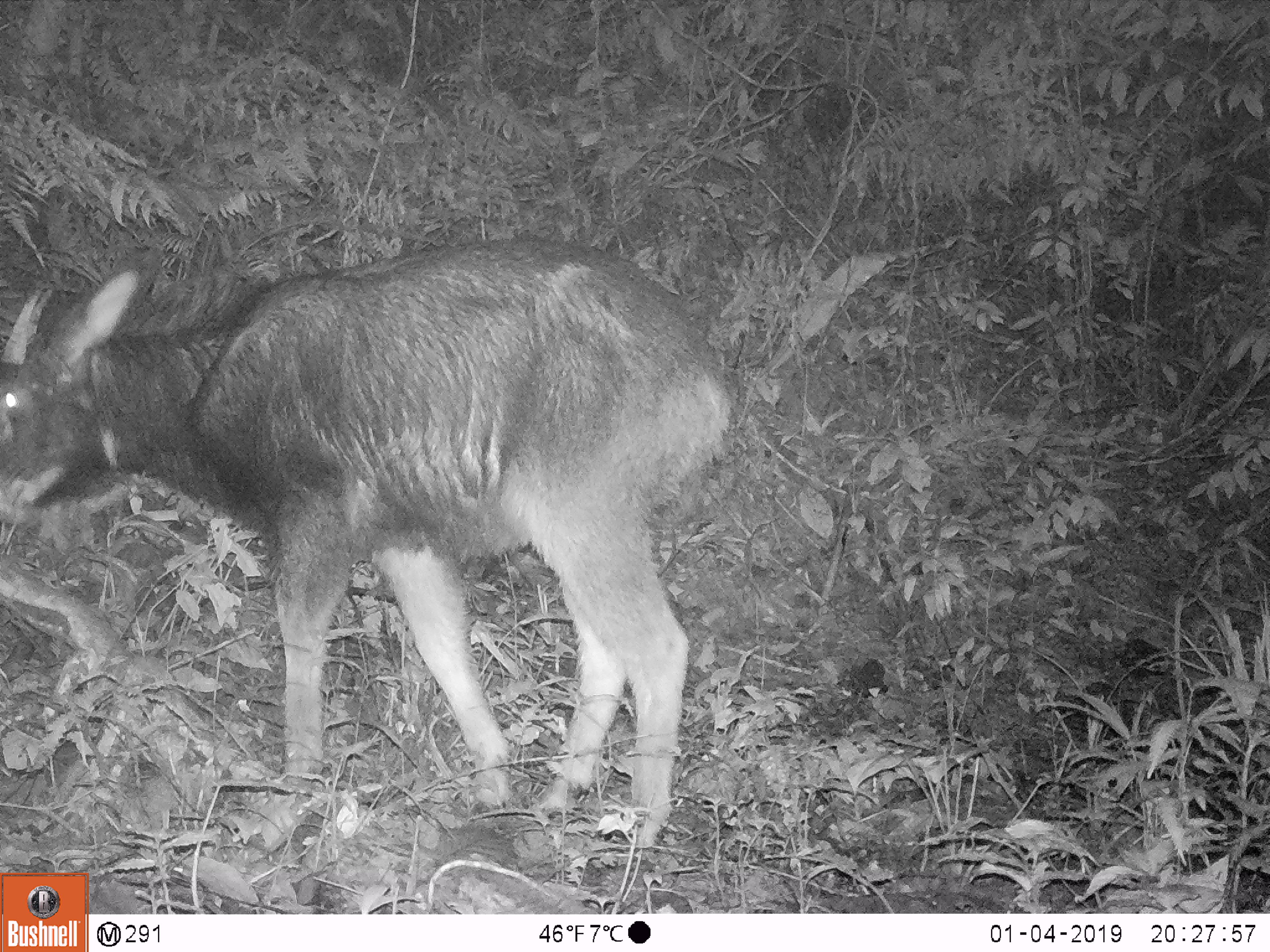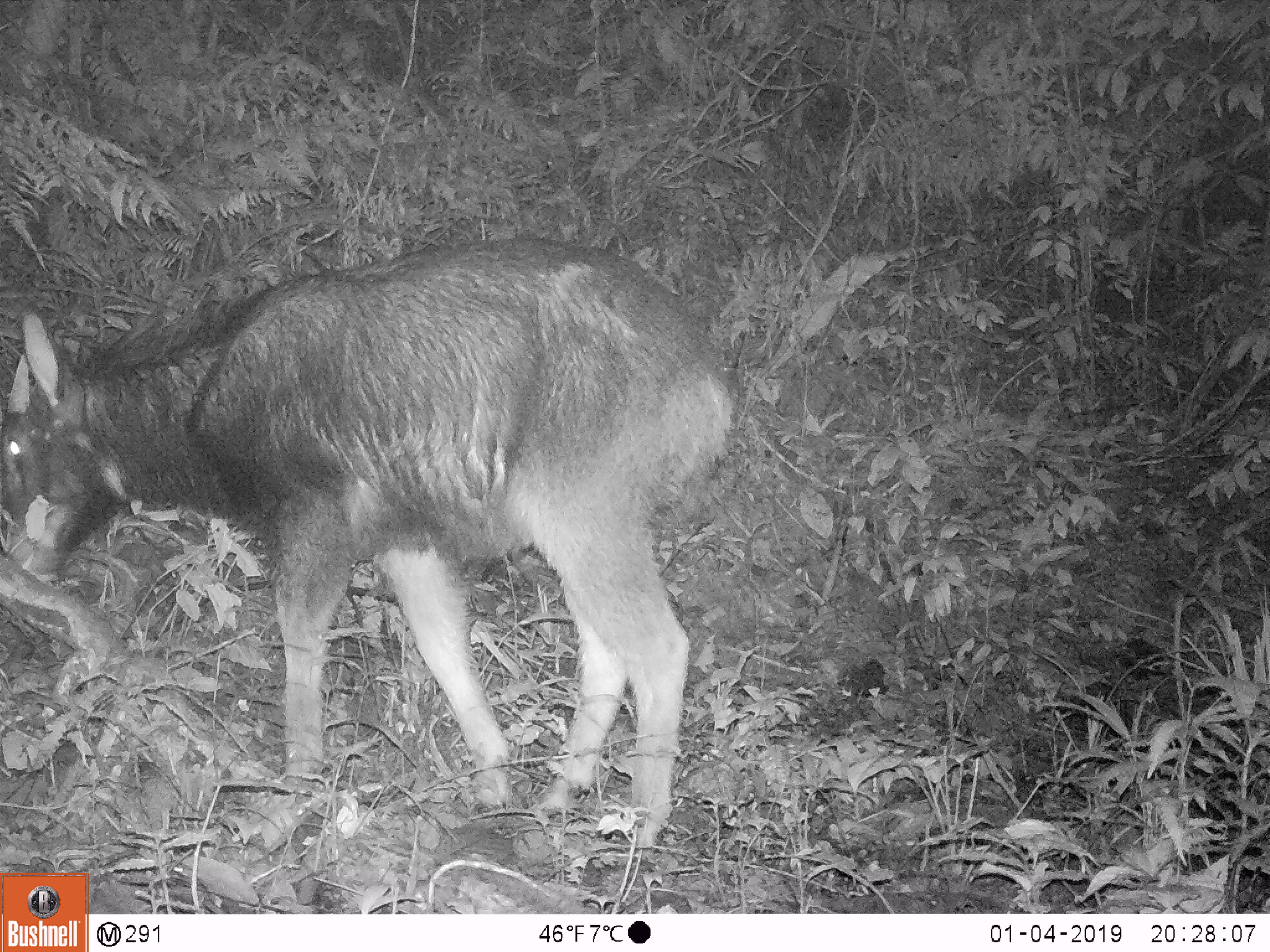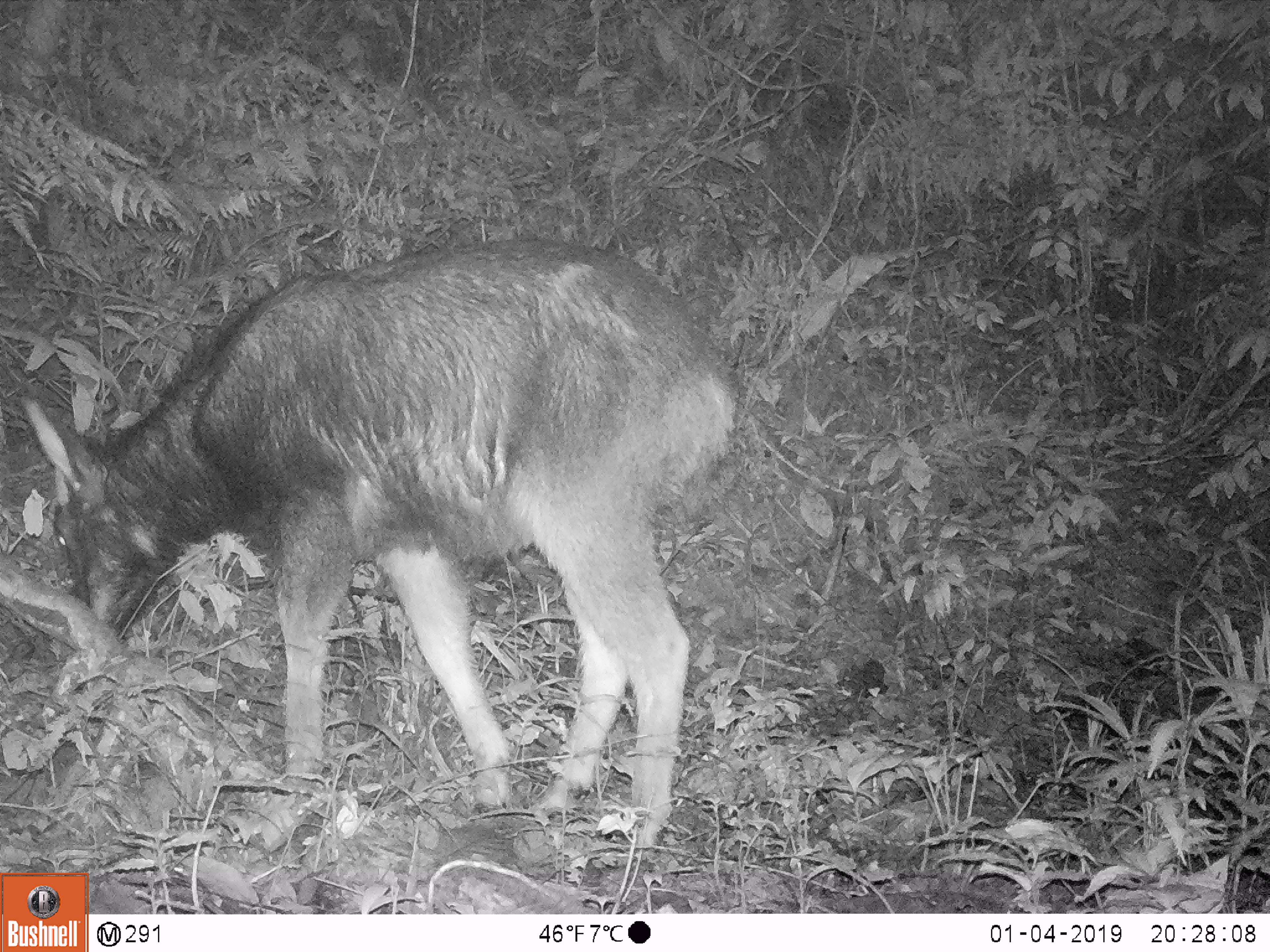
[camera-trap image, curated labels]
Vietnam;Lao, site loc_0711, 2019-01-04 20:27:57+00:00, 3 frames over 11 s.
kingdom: Animalia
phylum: Chordata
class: Mammalia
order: Artiodactyla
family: Bovidae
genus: Capricornis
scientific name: Capricornis sumatraensis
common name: chinese serow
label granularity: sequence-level